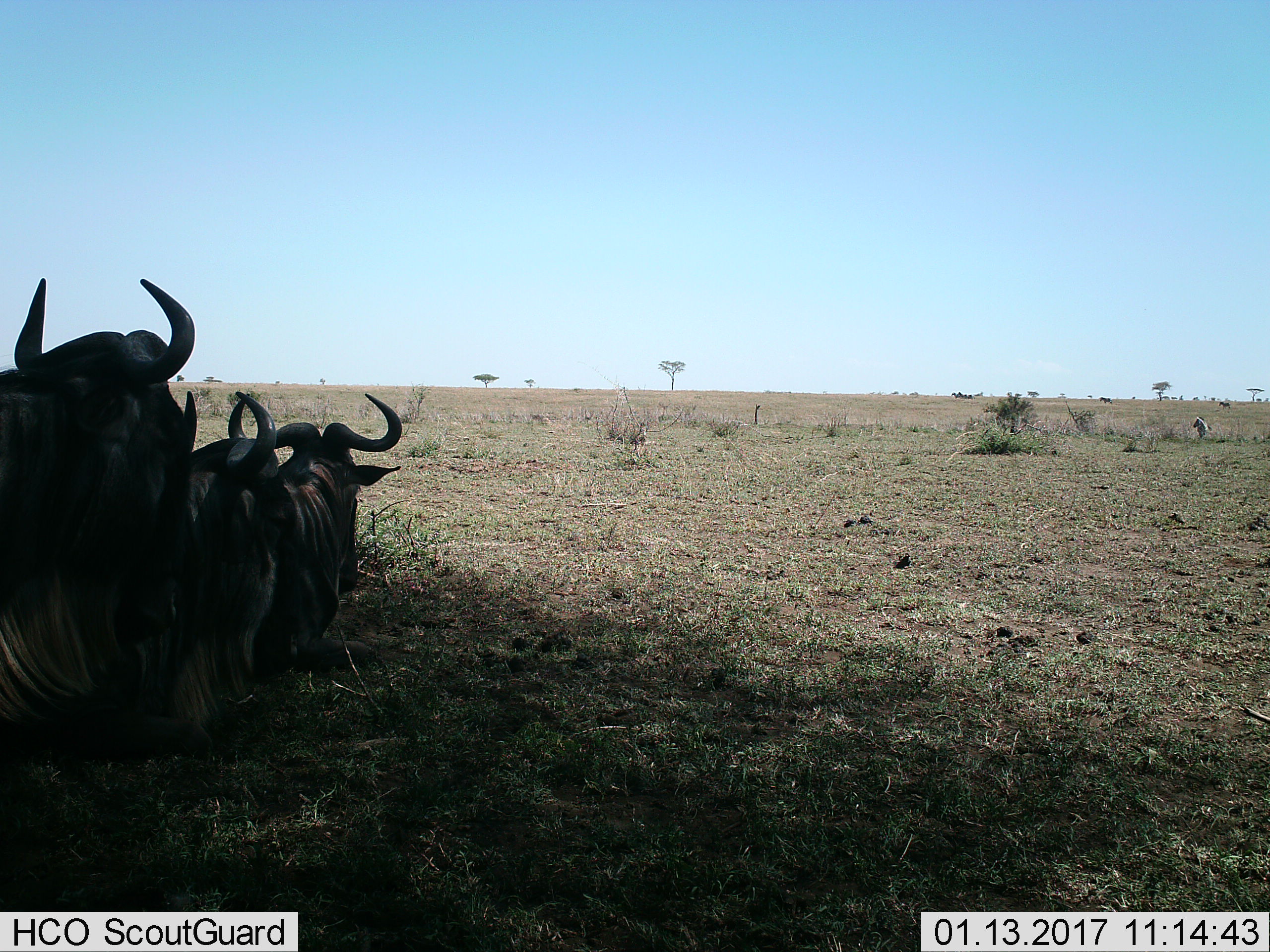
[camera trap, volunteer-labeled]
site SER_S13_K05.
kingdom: Animalia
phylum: Chordata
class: Mammalia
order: Artiodactyla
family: Bovidae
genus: Connochaetes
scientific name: Connochaetes taurinus taurinus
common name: blue wildebeest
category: wildebeestblue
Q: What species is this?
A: Wildebeestblue (blue wildebeest) (Connochaetes taurinus taurinus).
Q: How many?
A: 3.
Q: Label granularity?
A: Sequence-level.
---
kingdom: Animalia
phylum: Chordata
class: Mammalia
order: Perissodactyla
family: Equidae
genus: Equus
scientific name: Equus quagga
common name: plains zebra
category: zebraplains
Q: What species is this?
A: Zebraplains (plains zebra) (Equus quagga).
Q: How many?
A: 6.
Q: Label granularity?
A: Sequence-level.